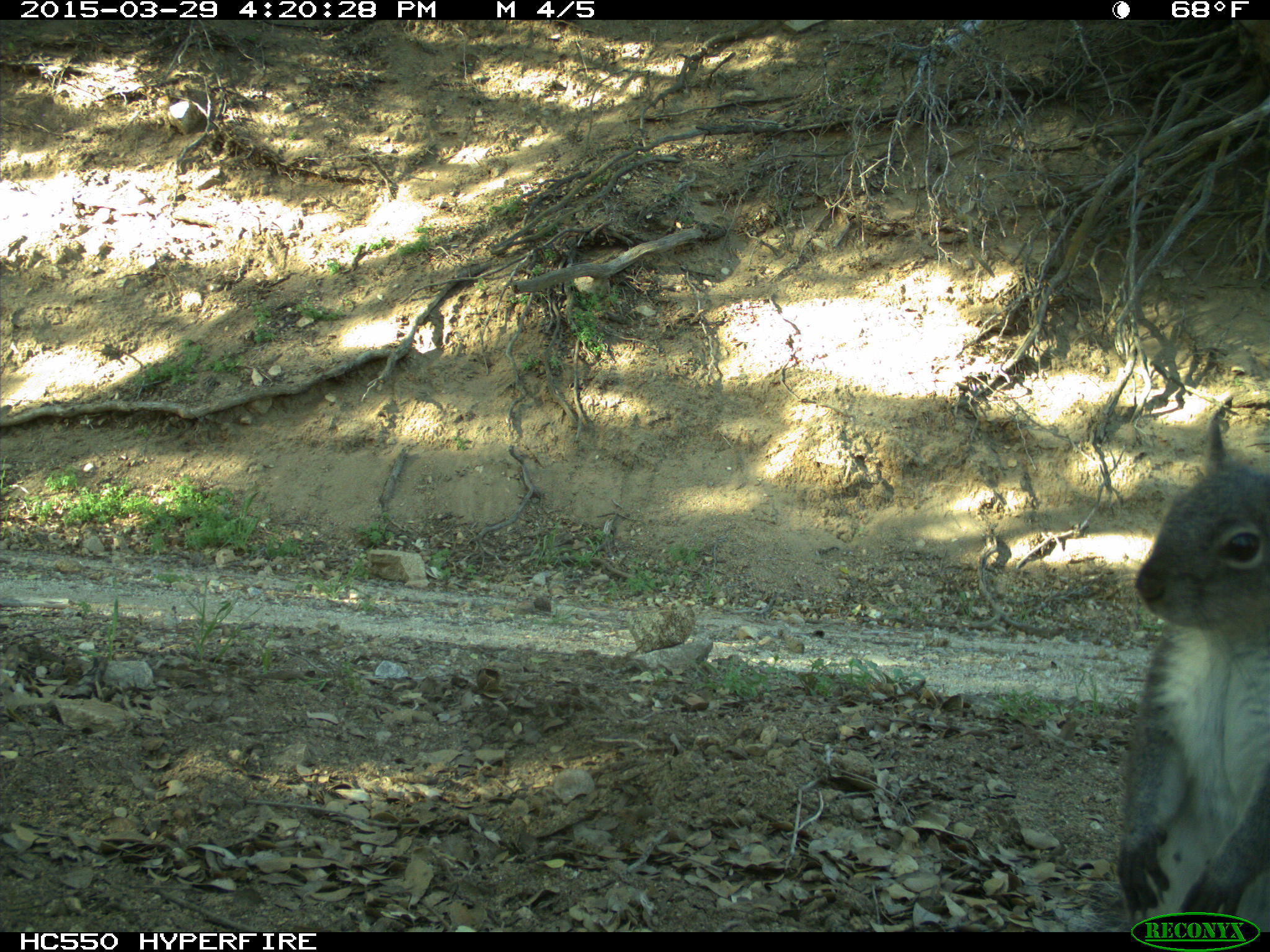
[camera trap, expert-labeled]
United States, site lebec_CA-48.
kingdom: Animalia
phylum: Chordata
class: Mammalia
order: Rodentia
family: Sciuridae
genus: Sciurus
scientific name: Sciurus carolinensis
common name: eastern gray squirrel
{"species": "Sciurus carolinensis (eastern gray squirrel)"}